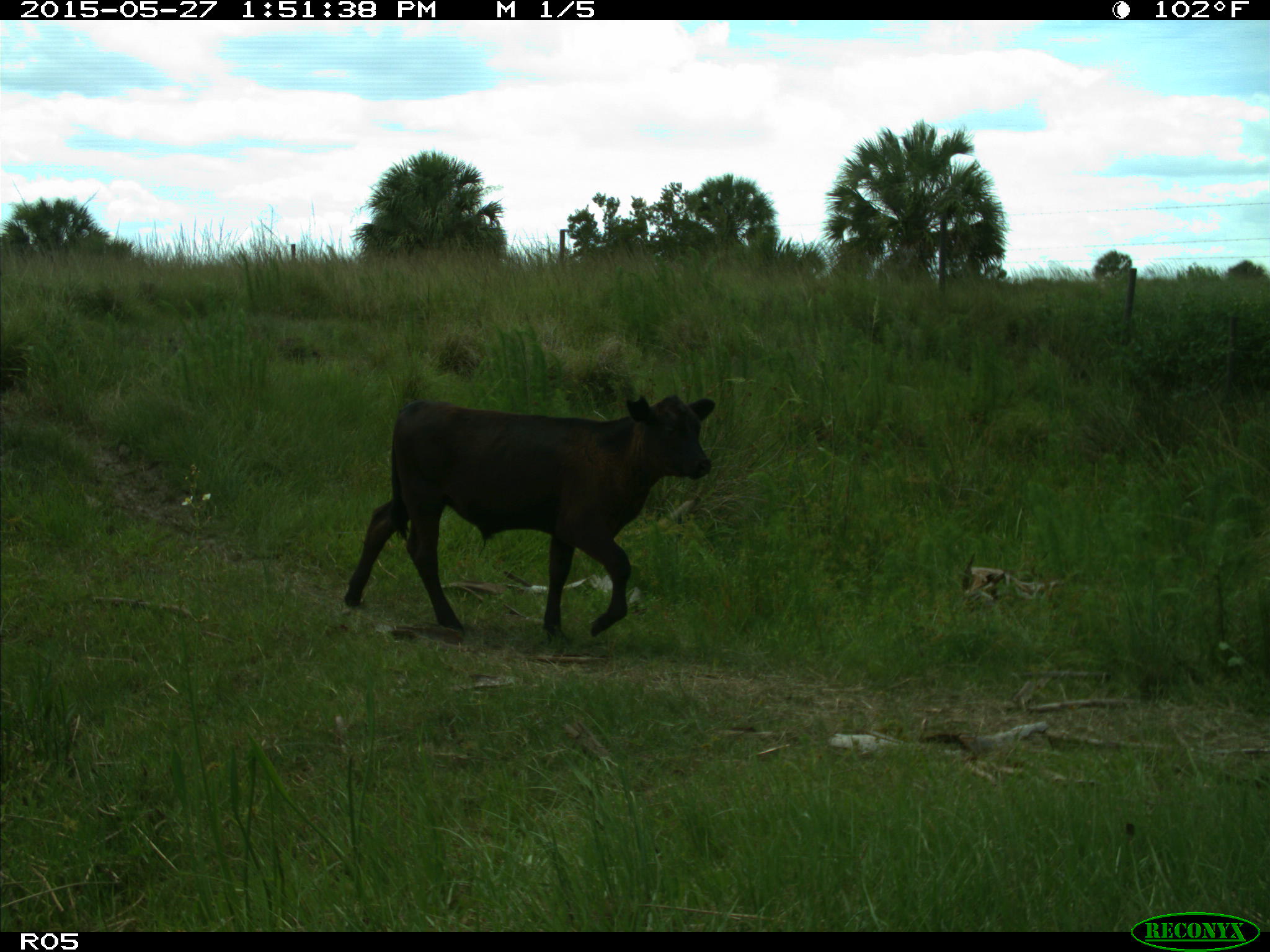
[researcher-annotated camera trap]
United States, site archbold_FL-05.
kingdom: Animalia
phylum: Chordata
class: Mammalia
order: Artiodactyla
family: Bovidae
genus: Bos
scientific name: Bos taurus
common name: domestic cow